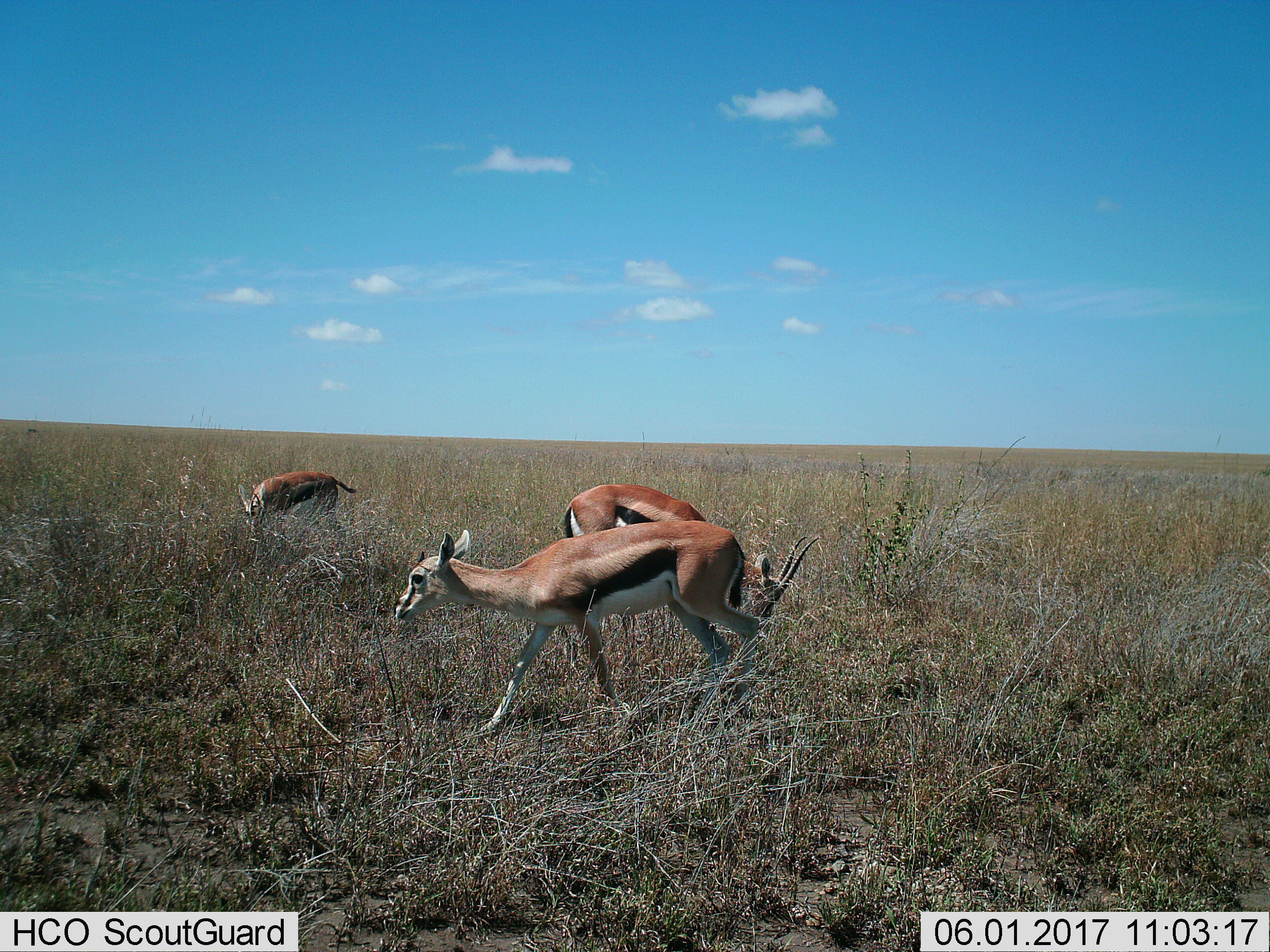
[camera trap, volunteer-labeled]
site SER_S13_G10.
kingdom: Animalia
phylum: Chordata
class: Mammalia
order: Artiodactyla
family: Bovidae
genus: Eudorcas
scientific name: Eudorcas thomsonii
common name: thomson's gazelle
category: gazellethomsons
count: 3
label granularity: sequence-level